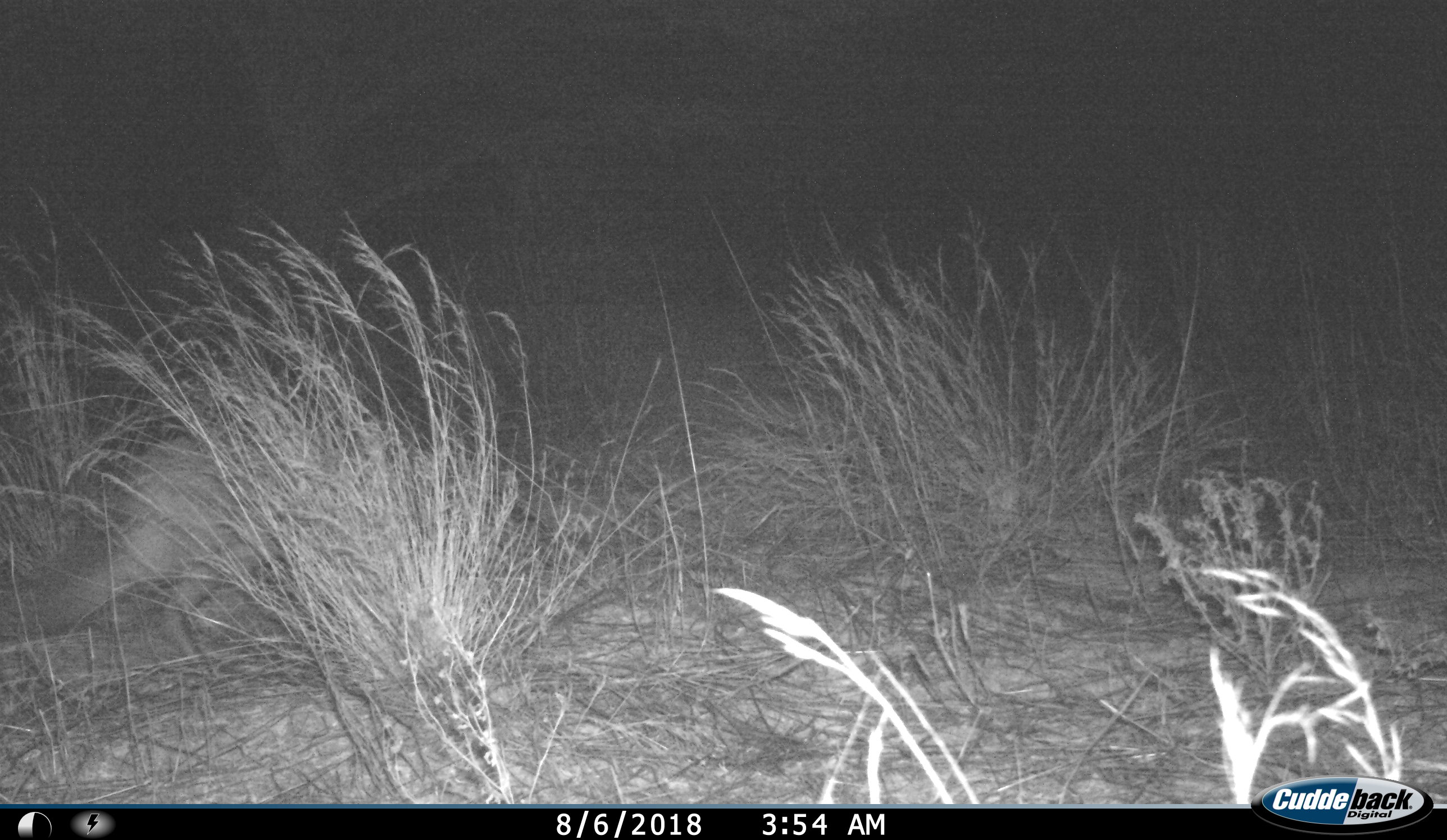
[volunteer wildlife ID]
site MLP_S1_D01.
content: unidentified animal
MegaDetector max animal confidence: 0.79